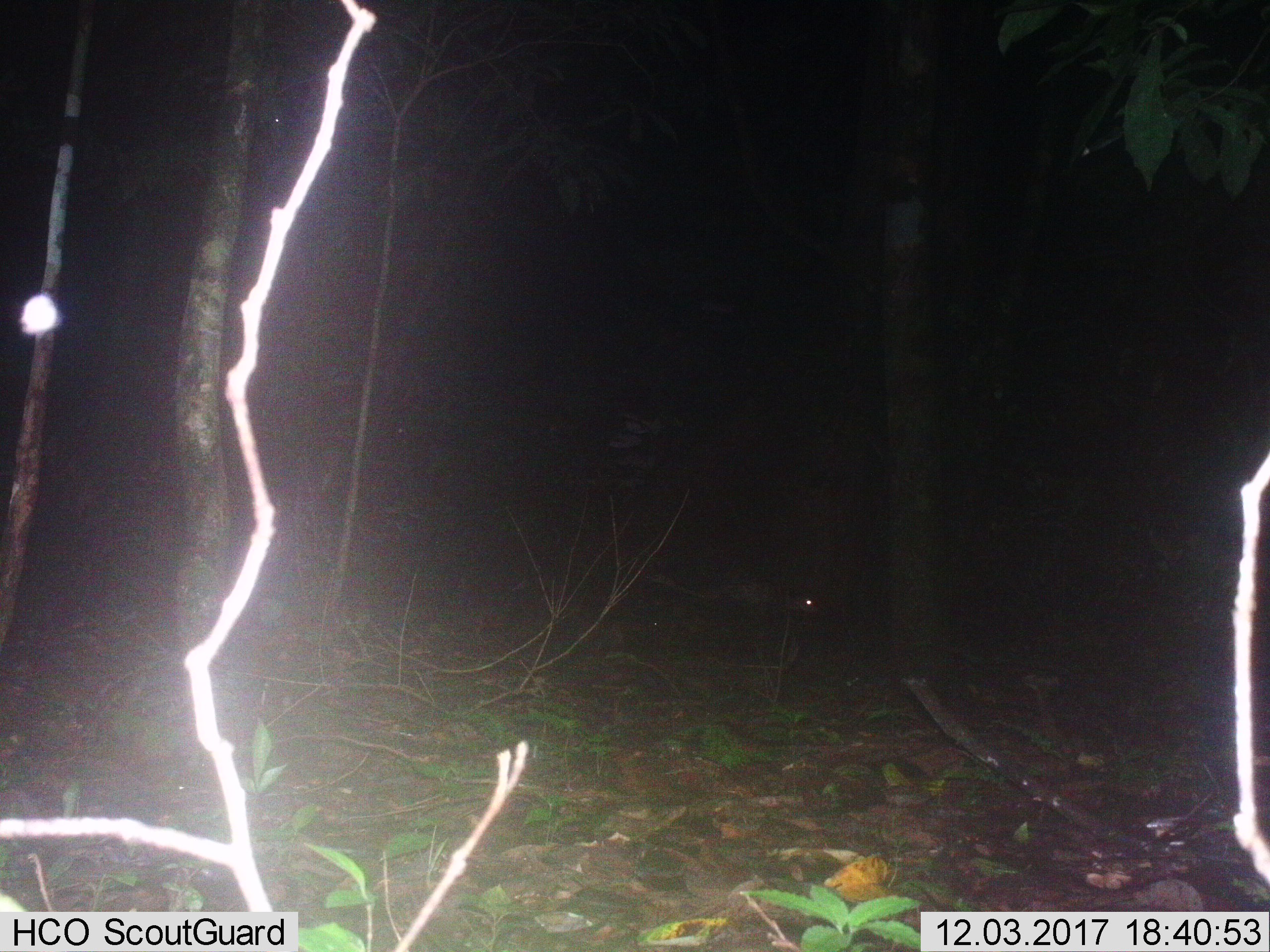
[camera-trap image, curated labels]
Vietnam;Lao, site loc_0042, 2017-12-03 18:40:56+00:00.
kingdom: Animalia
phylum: Chordata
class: Mammalia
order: Rodentia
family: Hystricidae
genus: Atherurus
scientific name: Atherurus macrourus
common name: asiatic brush-tailed porcupine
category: asiatic brush tailed porcupine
Asiatic brush tailed porcupine (asiatic brush-tailed porcupine) (Atherurus macrourus). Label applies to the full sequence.